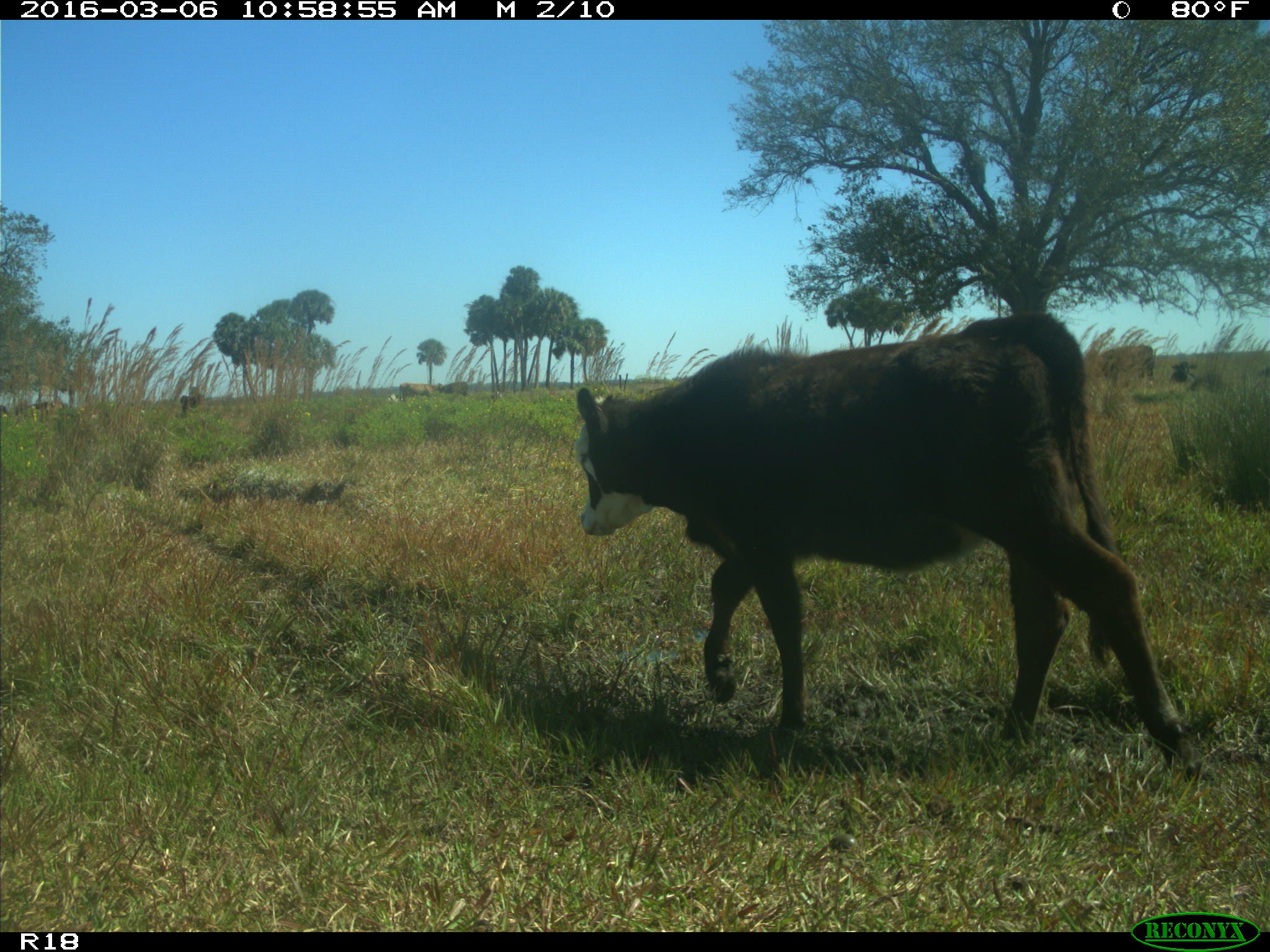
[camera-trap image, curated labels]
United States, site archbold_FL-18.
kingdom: Animalia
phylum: Chordata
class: Mammalia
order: Artiodactyla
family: Bovidae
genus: Bos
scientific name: Bos taurus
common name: domestic cow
Bos taurus (domestic cow).